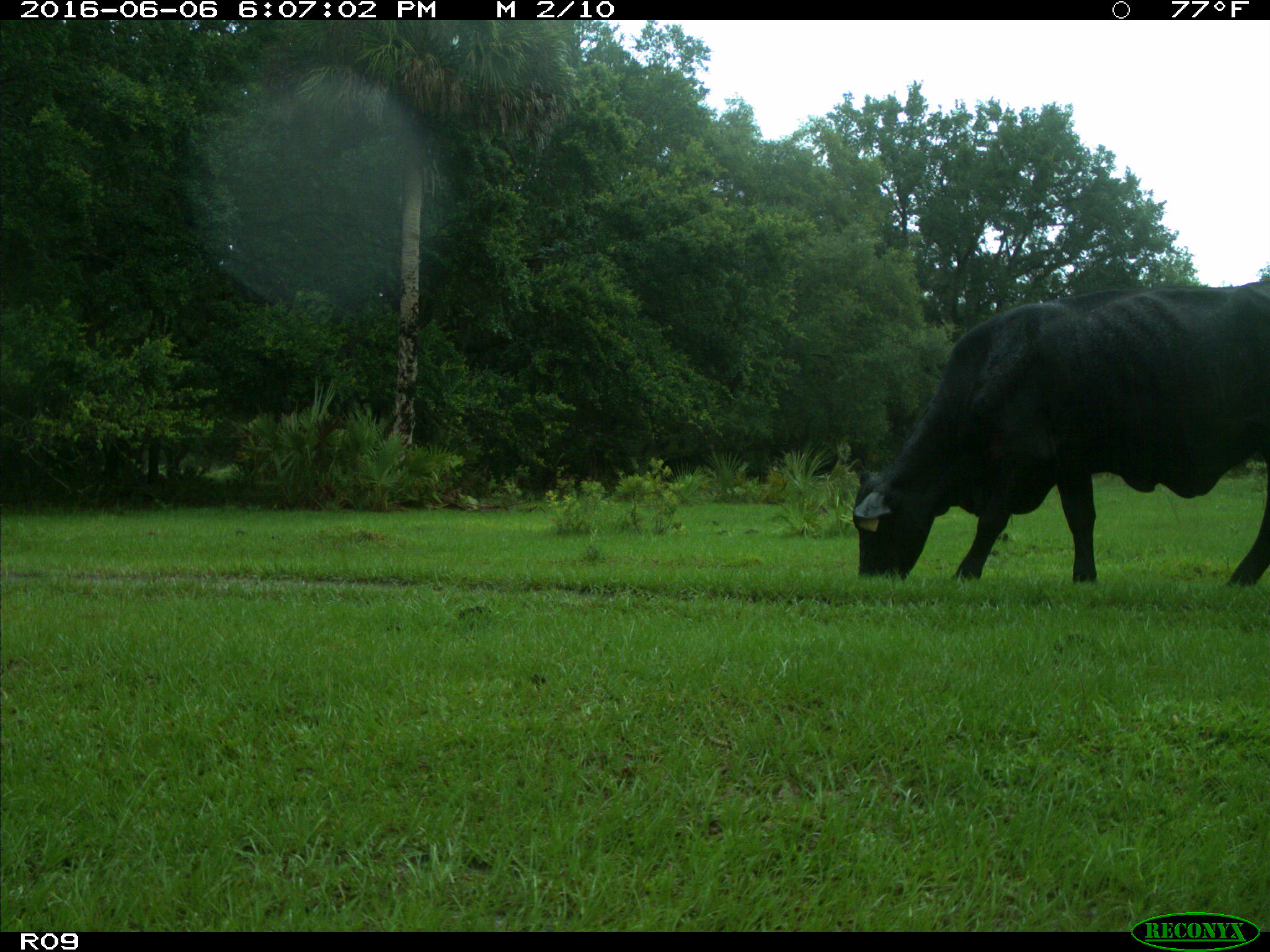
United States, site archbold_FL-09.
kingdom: Animalia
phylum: Chordata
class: Mammalia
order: Artiodactyla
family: Bovidae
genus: Bos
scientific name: Bos taurus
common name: domestic cow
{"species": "Bos taurus (domestic cow)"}